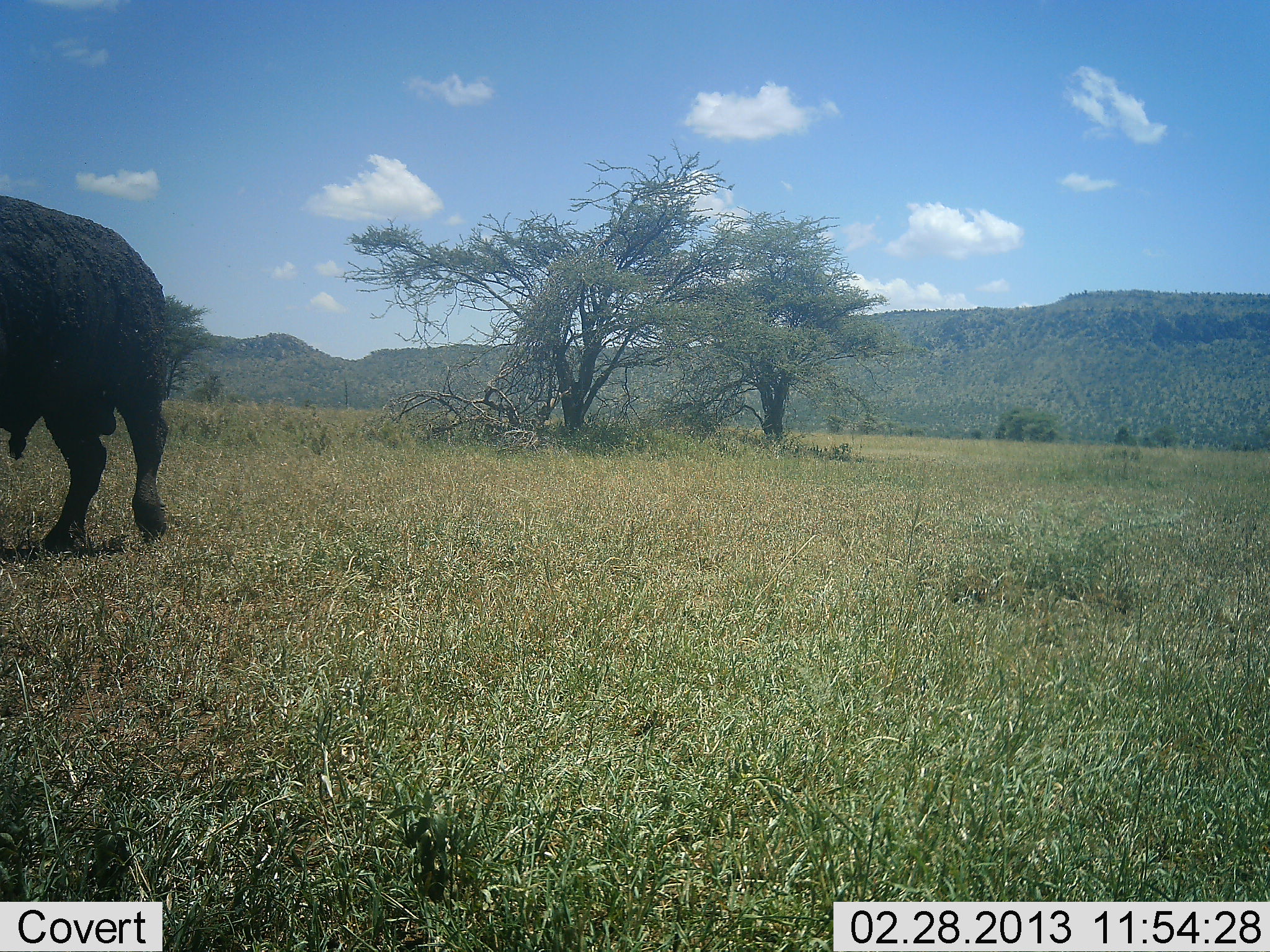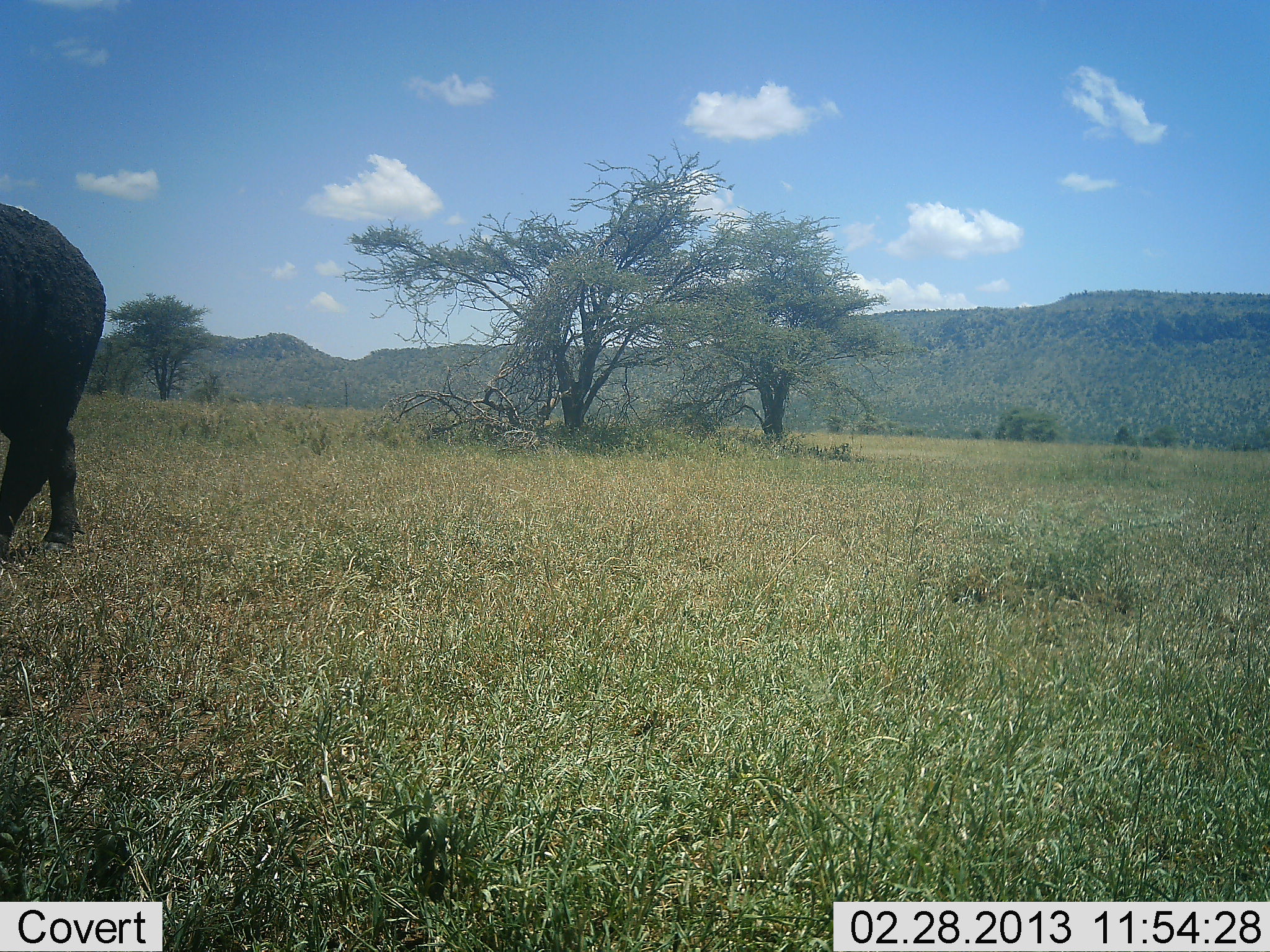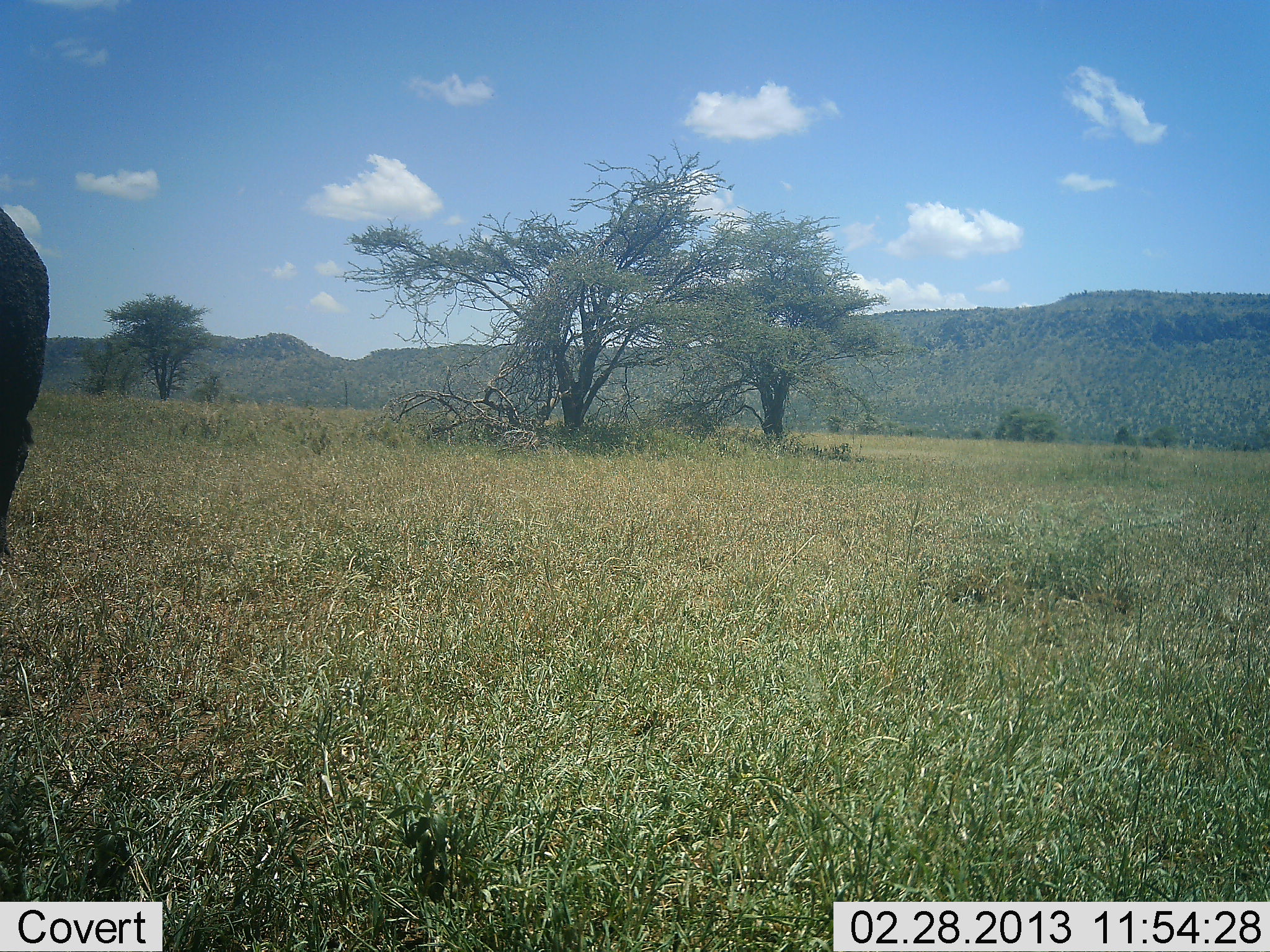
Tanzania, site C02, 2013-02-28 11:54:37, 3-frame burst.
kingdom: Animalia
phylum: Chordata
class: Mammalia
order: Artiodactyla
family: Bovidae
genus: Syncerus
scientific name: Syncerus caffer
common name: cape buffalo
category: buffalo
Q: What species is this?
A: Buffalo (cape buffalo) (Syncerus caffer).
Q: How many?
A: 1.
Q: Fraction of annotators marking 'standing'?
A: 4%.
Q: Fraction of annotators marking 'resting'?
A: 0%.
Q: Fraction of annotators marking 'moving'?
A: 96%.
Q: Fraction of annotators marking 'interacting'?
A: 0%.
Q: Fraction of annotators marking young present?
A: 0%.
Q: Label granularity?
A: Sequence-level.